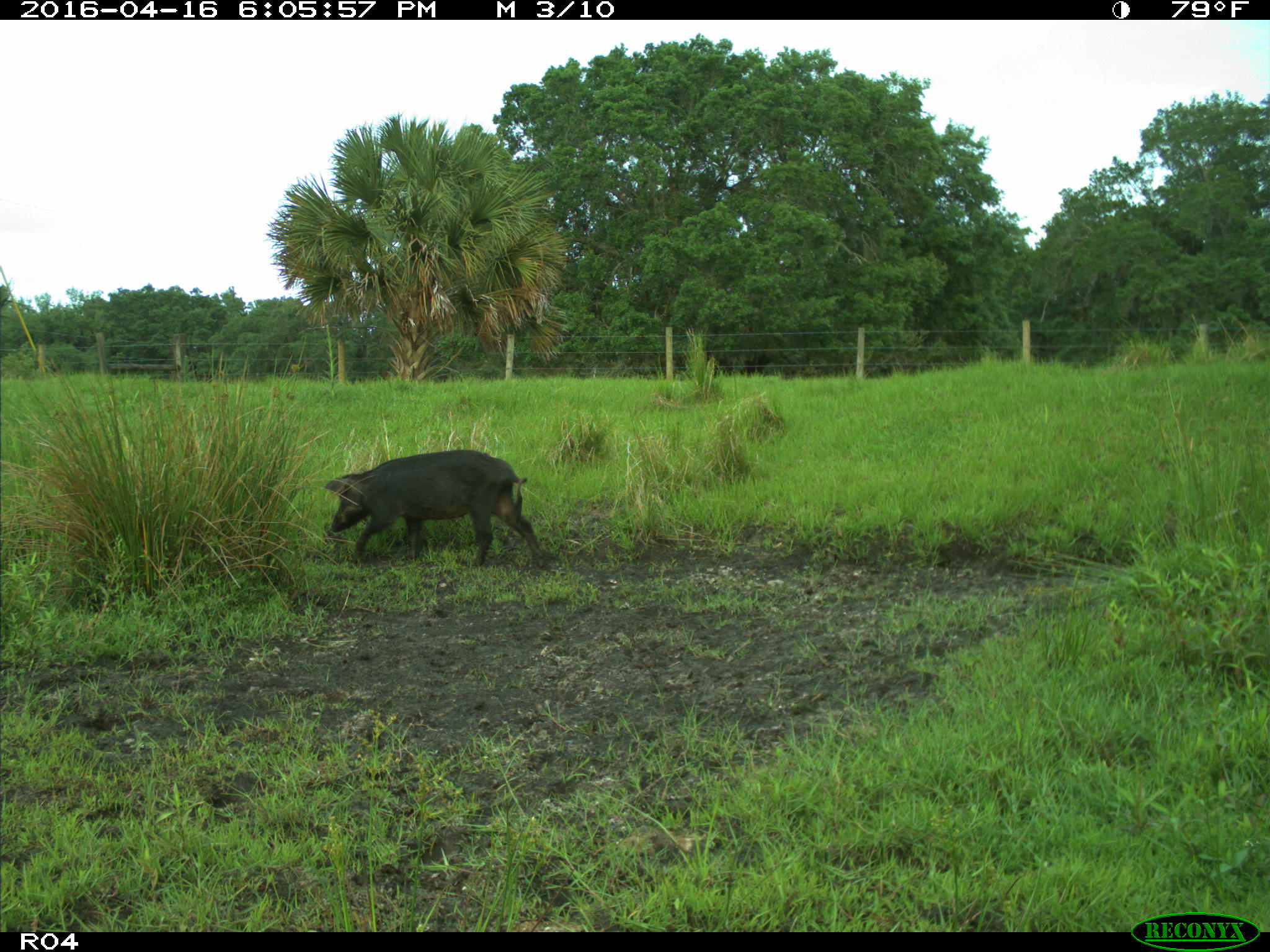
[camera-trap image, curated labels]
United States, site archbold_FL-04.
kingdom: Animalia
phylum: Chordata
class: Mammalia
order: Artiodactyla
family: Suidae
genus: Sus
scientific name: Sus scrofa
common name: wild boar